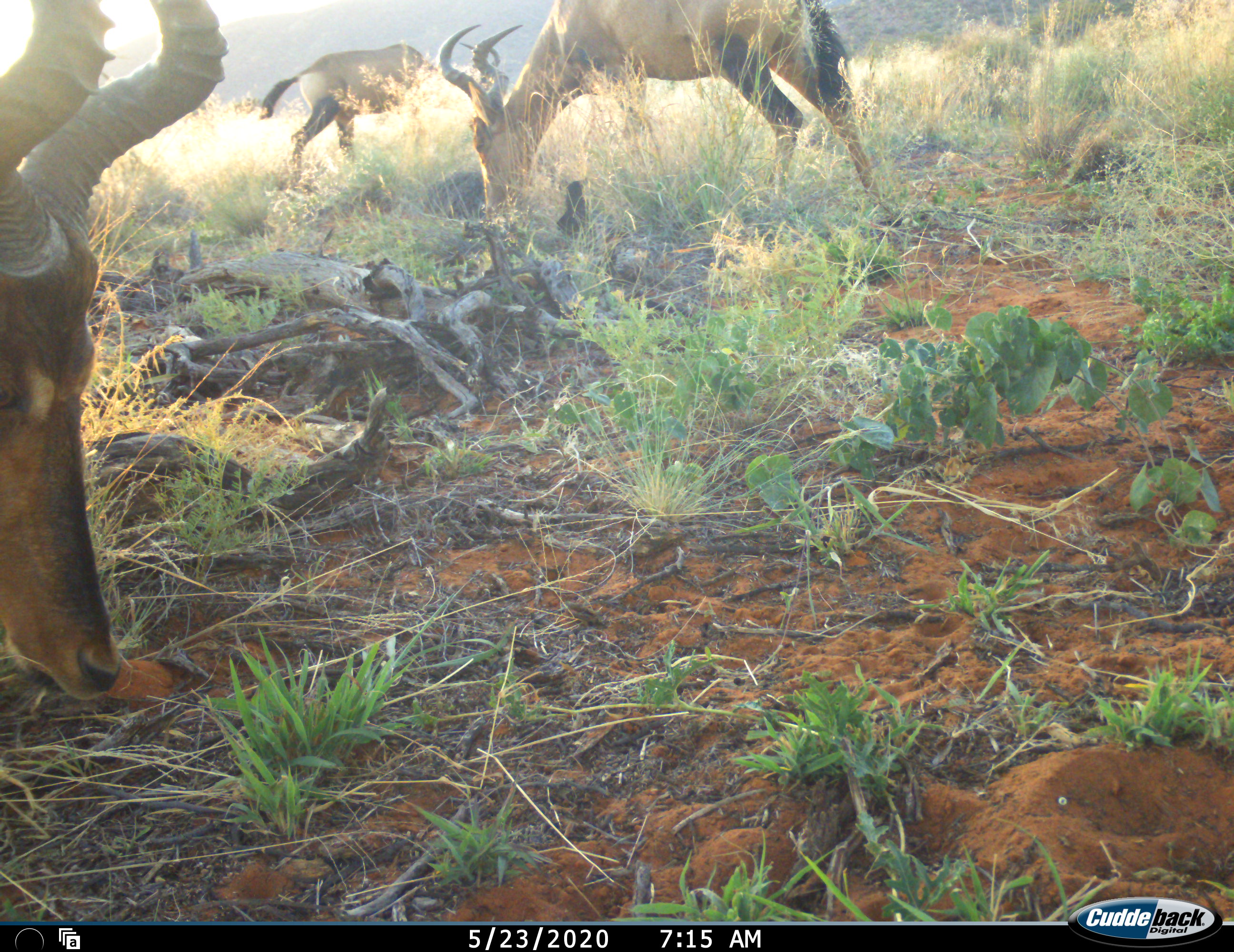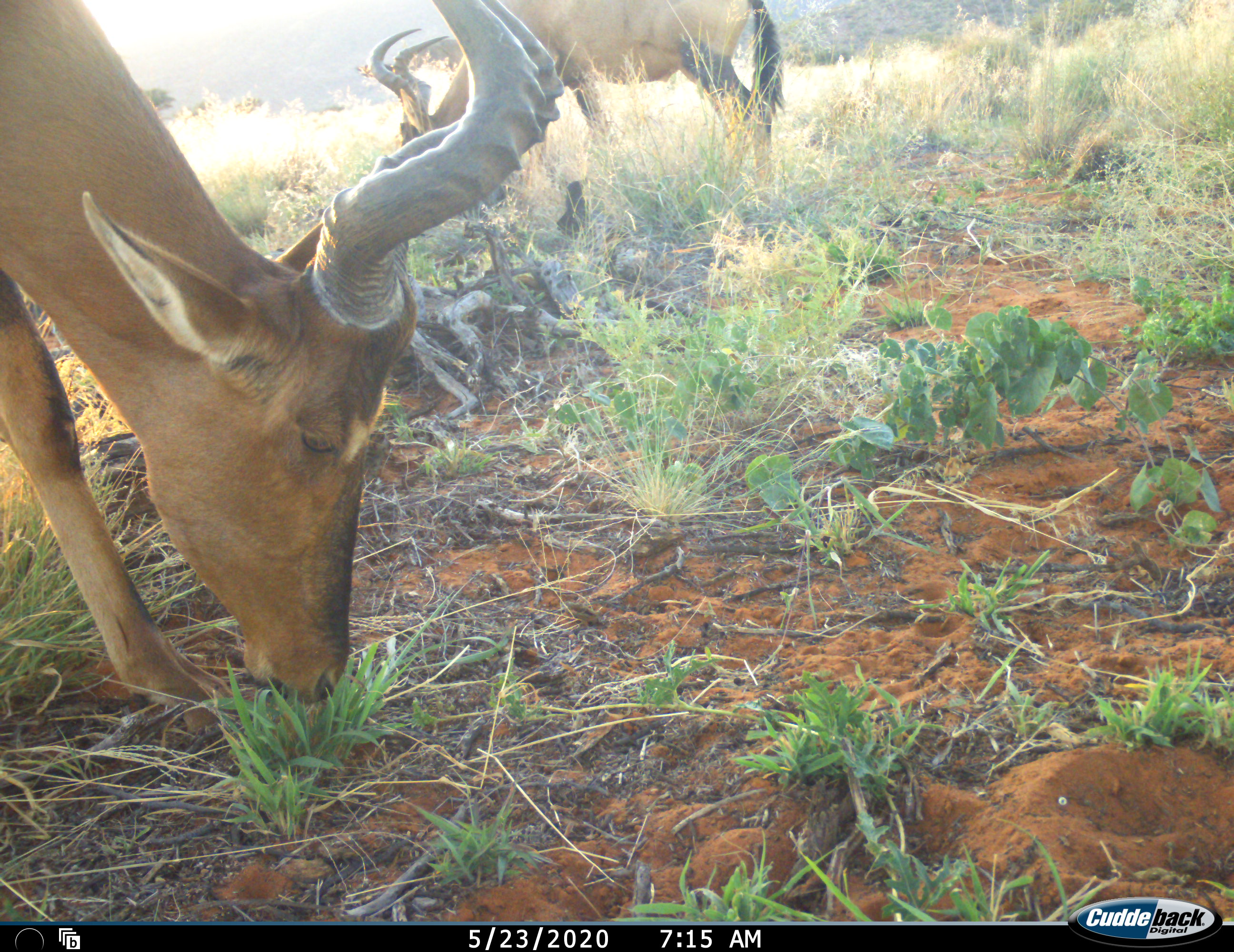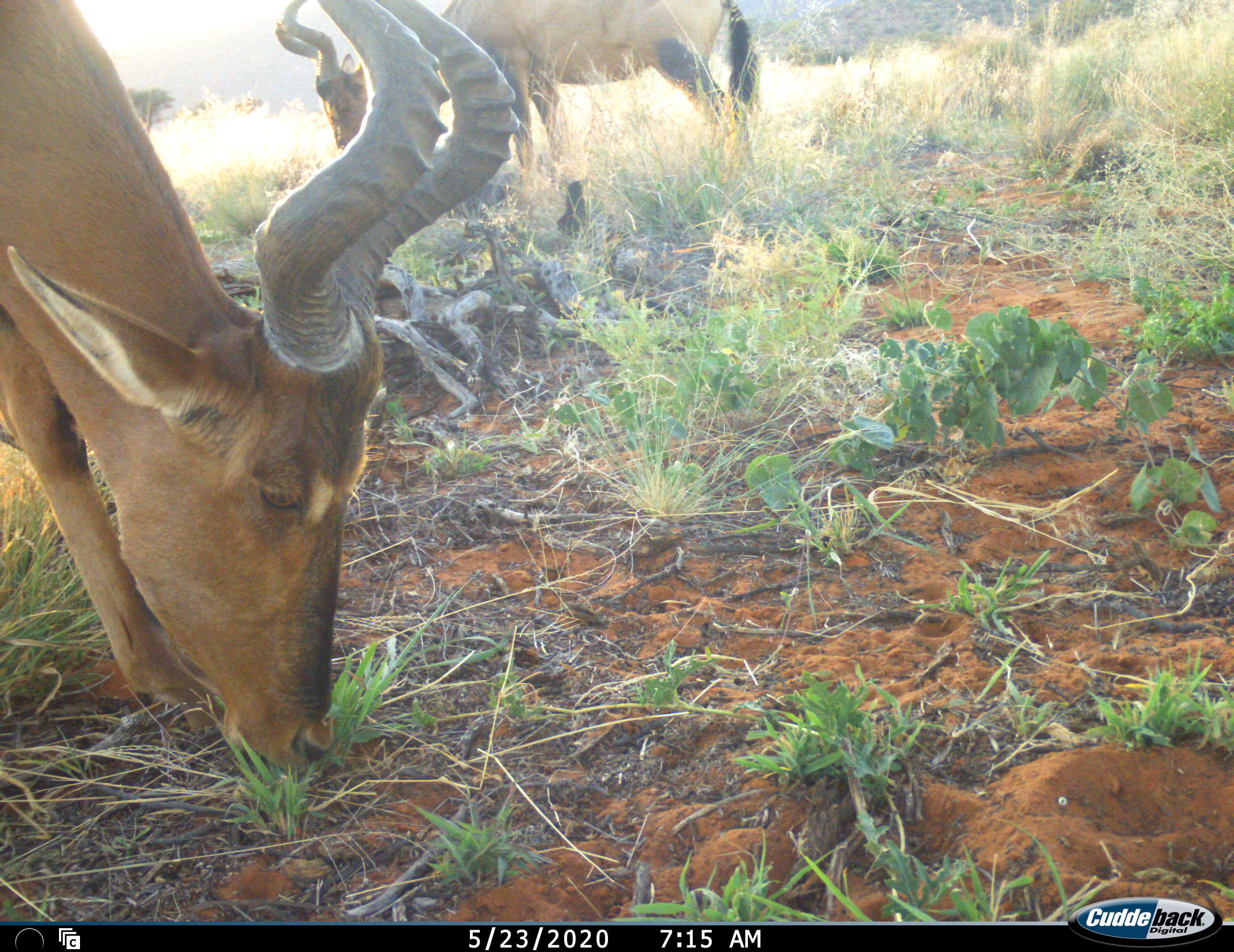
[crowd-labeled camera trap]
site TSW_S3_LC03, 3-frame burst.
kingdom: Animalia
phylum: Chordata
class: Mammalia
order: Artiodactyla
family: Bovidae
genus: Alcelaphus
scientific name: Alcelaphus buselaphus caama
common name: red hartebeest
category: hartebeestred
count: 3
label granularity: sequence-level